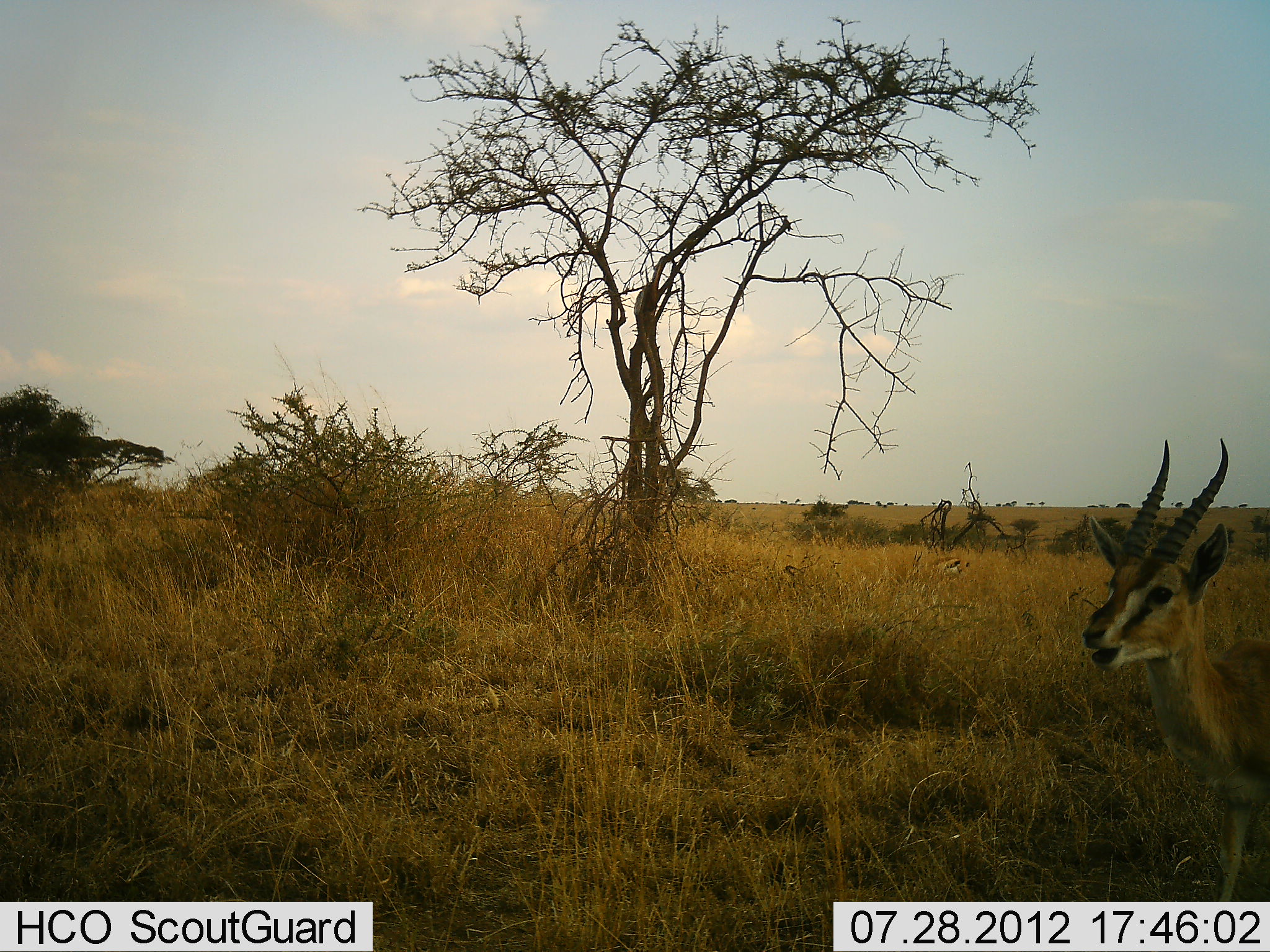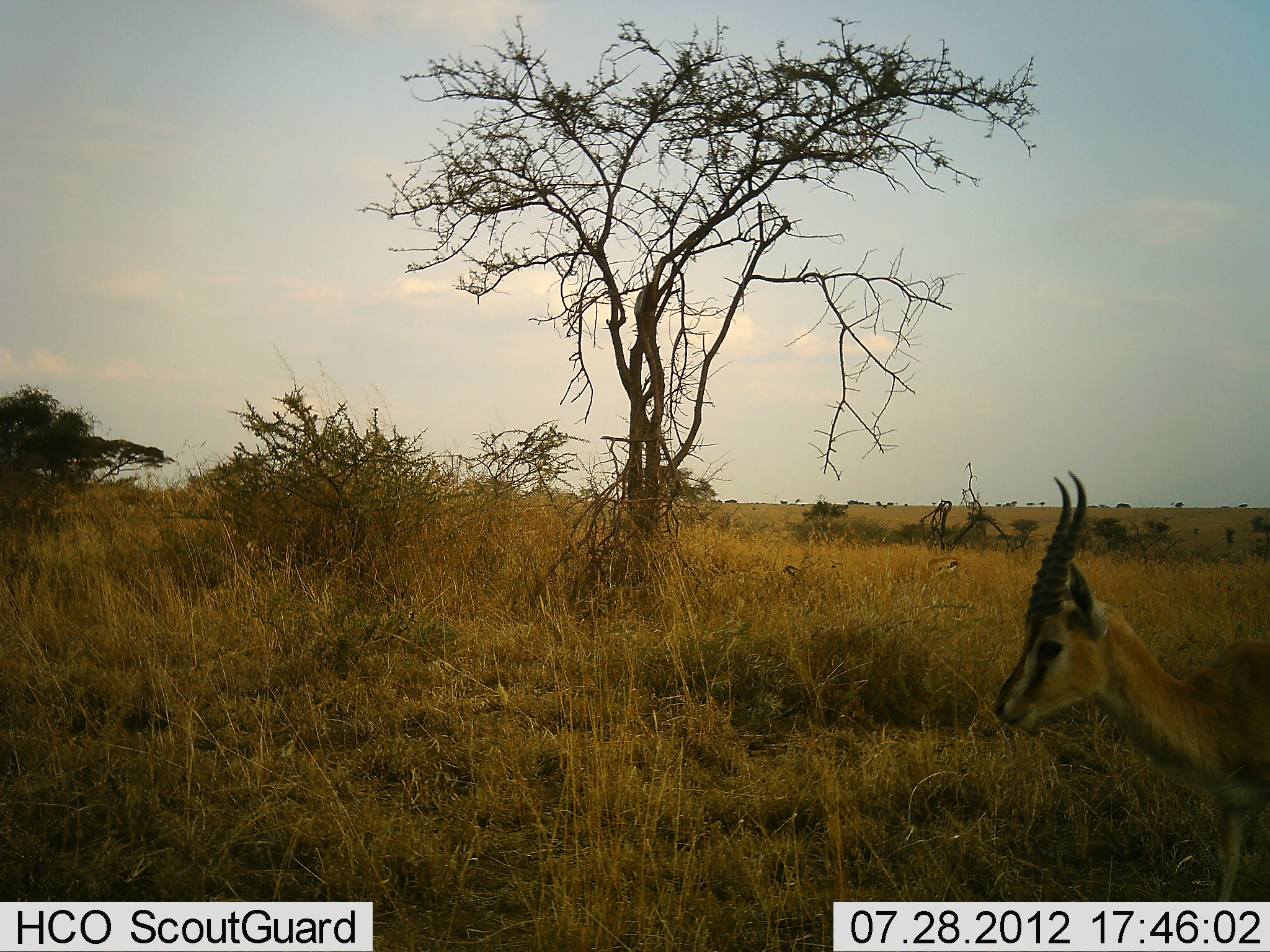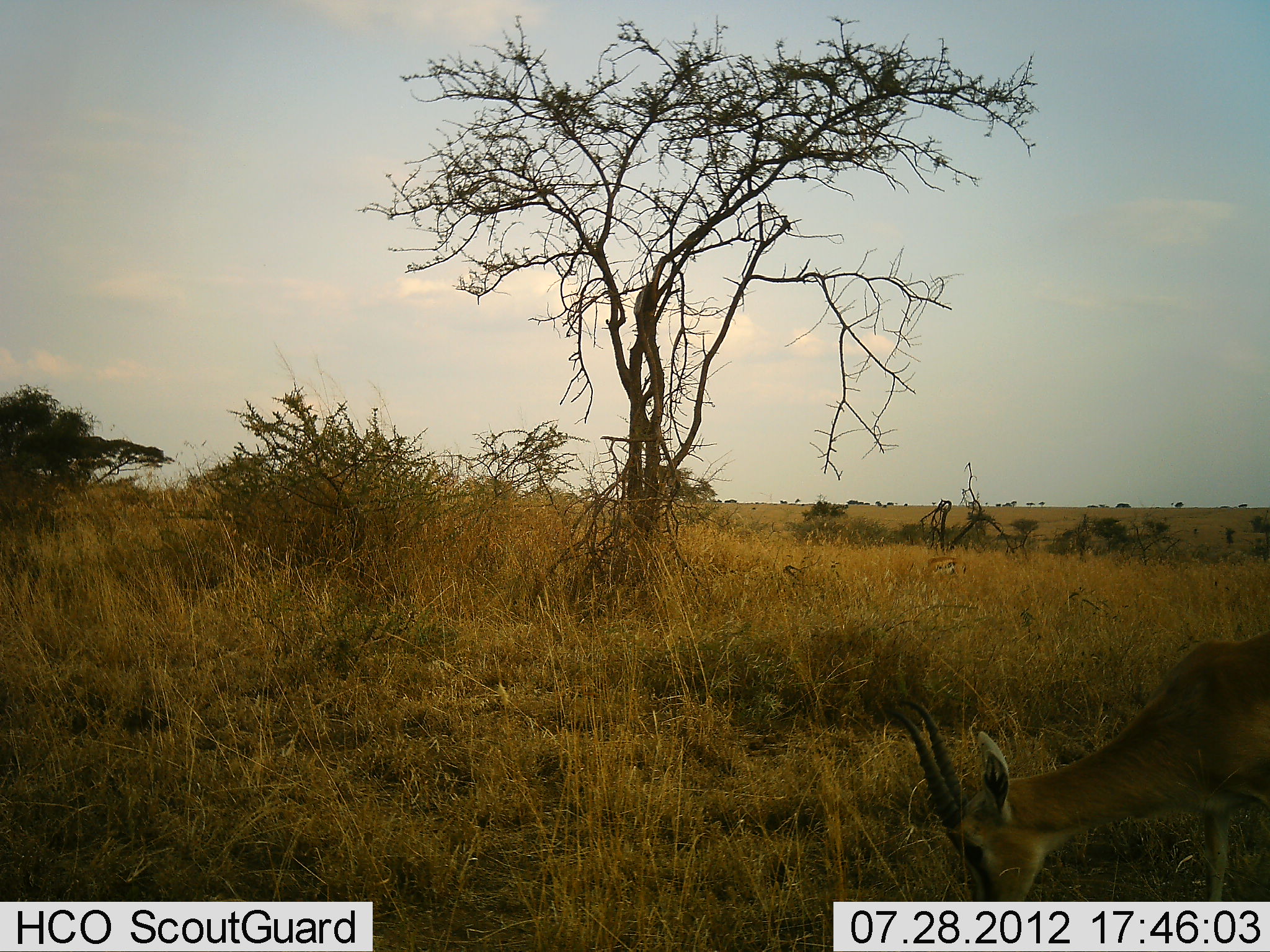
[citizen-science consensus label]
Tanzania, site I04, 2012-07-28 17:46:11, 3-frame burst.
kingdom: Animalia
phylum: Chordata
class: Mammalia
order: Artiodactyla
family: Bovidae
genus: Eudorcas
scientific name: Eudorcas thomsonii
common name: thomson's gazelle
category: gazellethomsons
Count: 1.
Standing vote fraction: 30%.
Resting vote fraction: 0%.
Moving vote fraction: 0%.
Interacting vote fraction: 0%.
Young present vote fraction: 0%.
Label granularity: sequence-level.